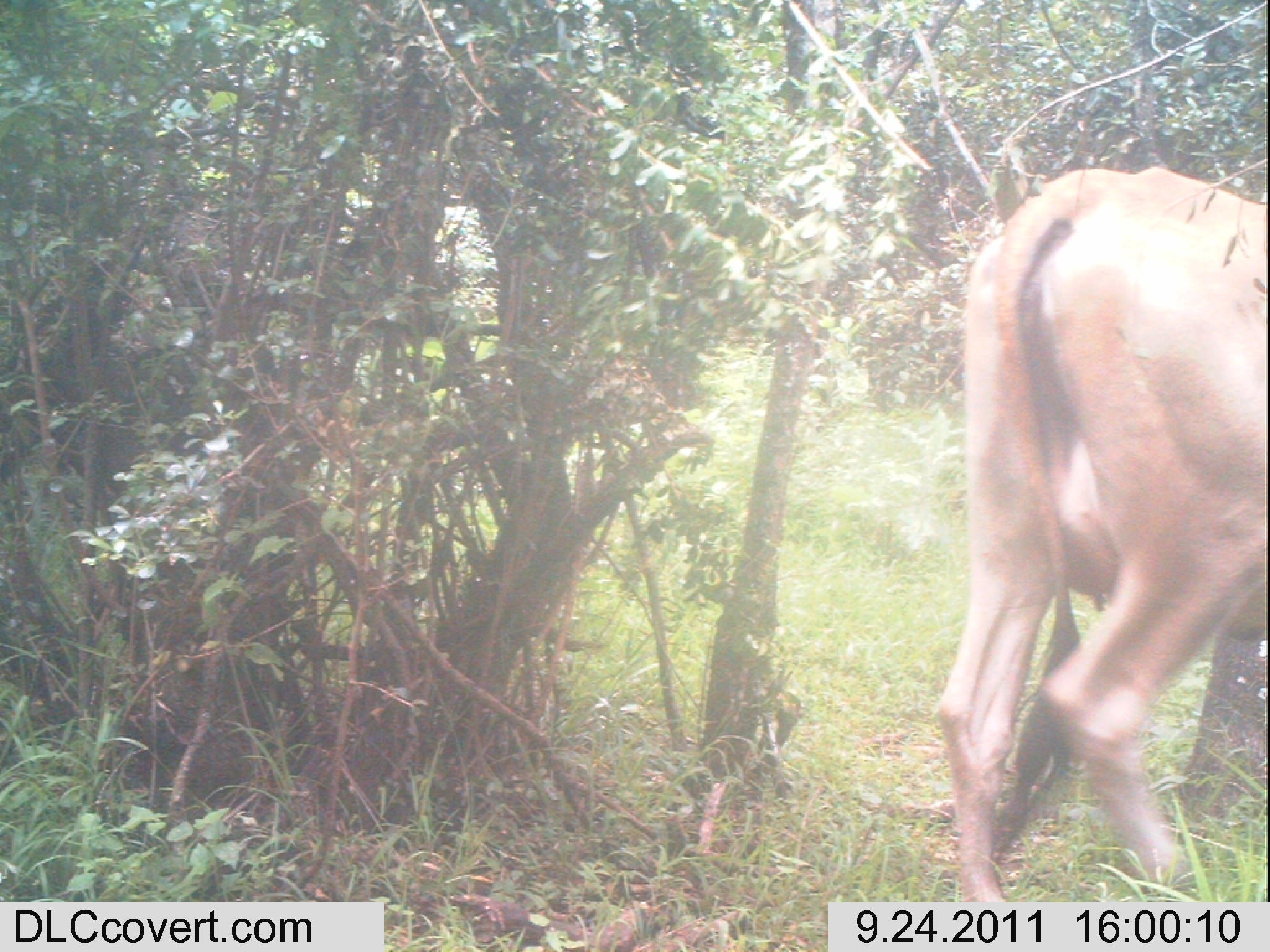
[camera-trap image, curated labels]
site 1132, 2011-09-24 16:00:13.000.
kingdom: Animalia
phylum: Chordata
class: Mammalia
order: Artiodactyla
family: Bovidae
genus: Bos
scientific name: Bos taurus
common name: domestic cattle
Bos taurus (domestic cattle), count 1.